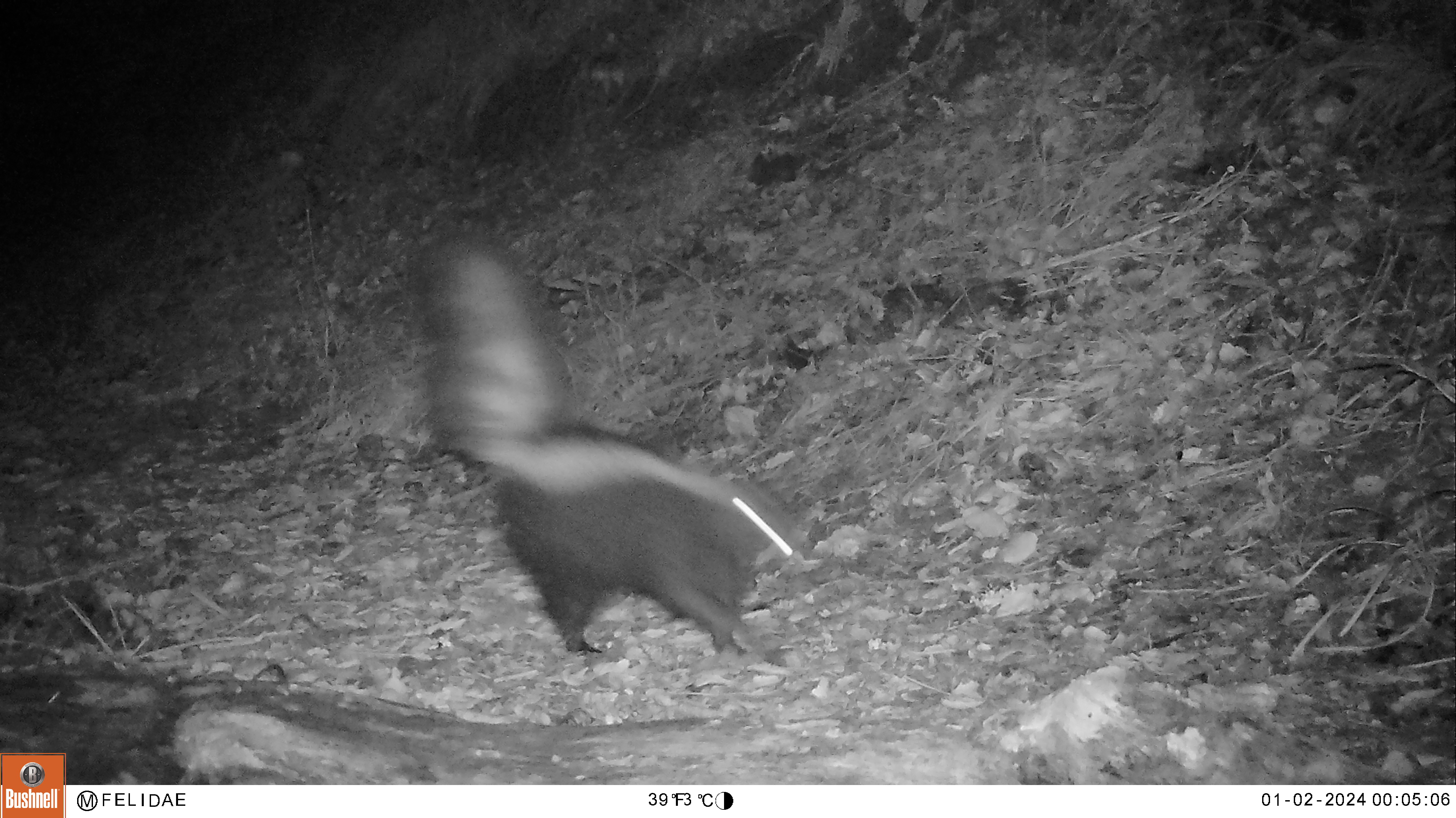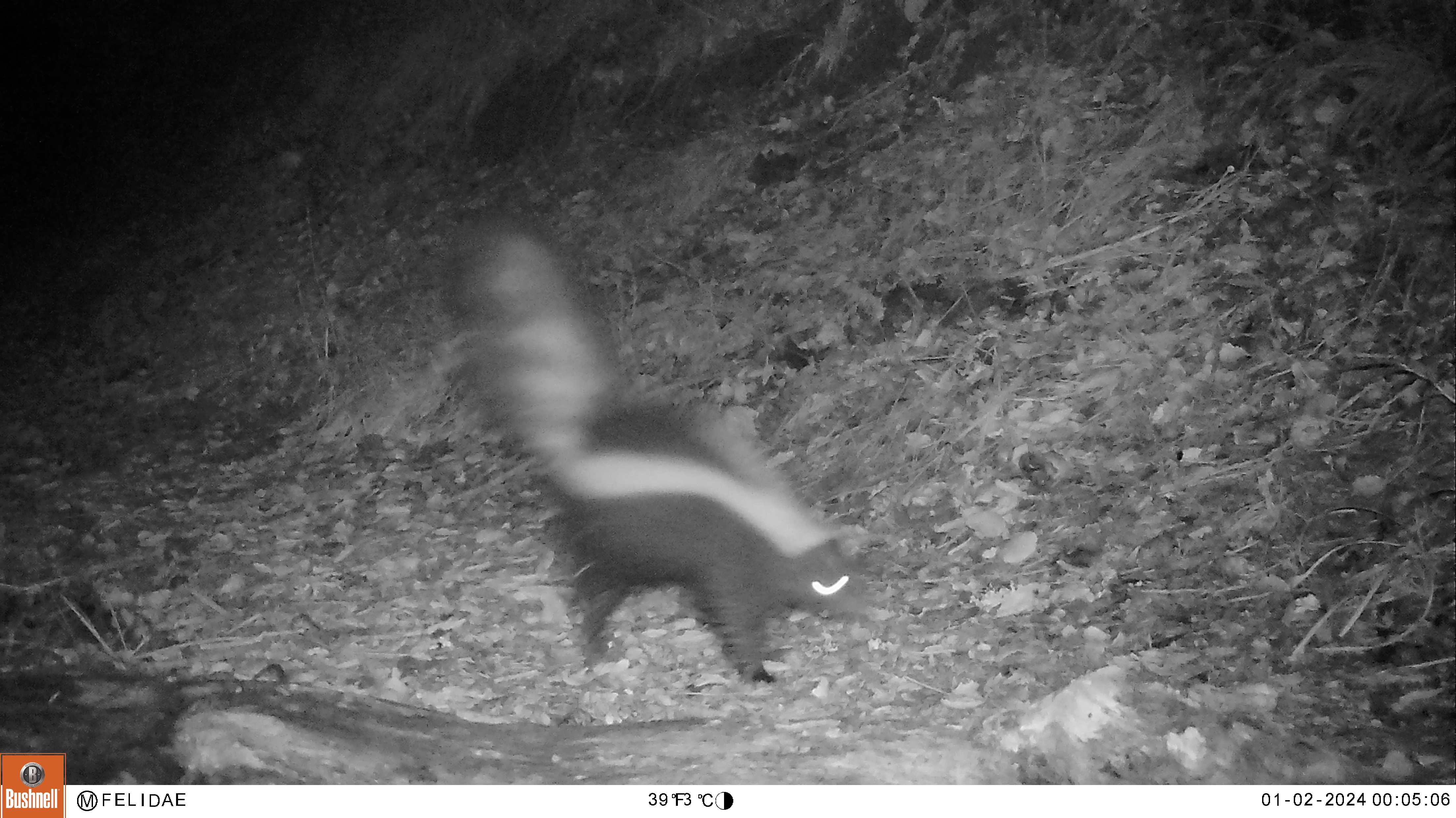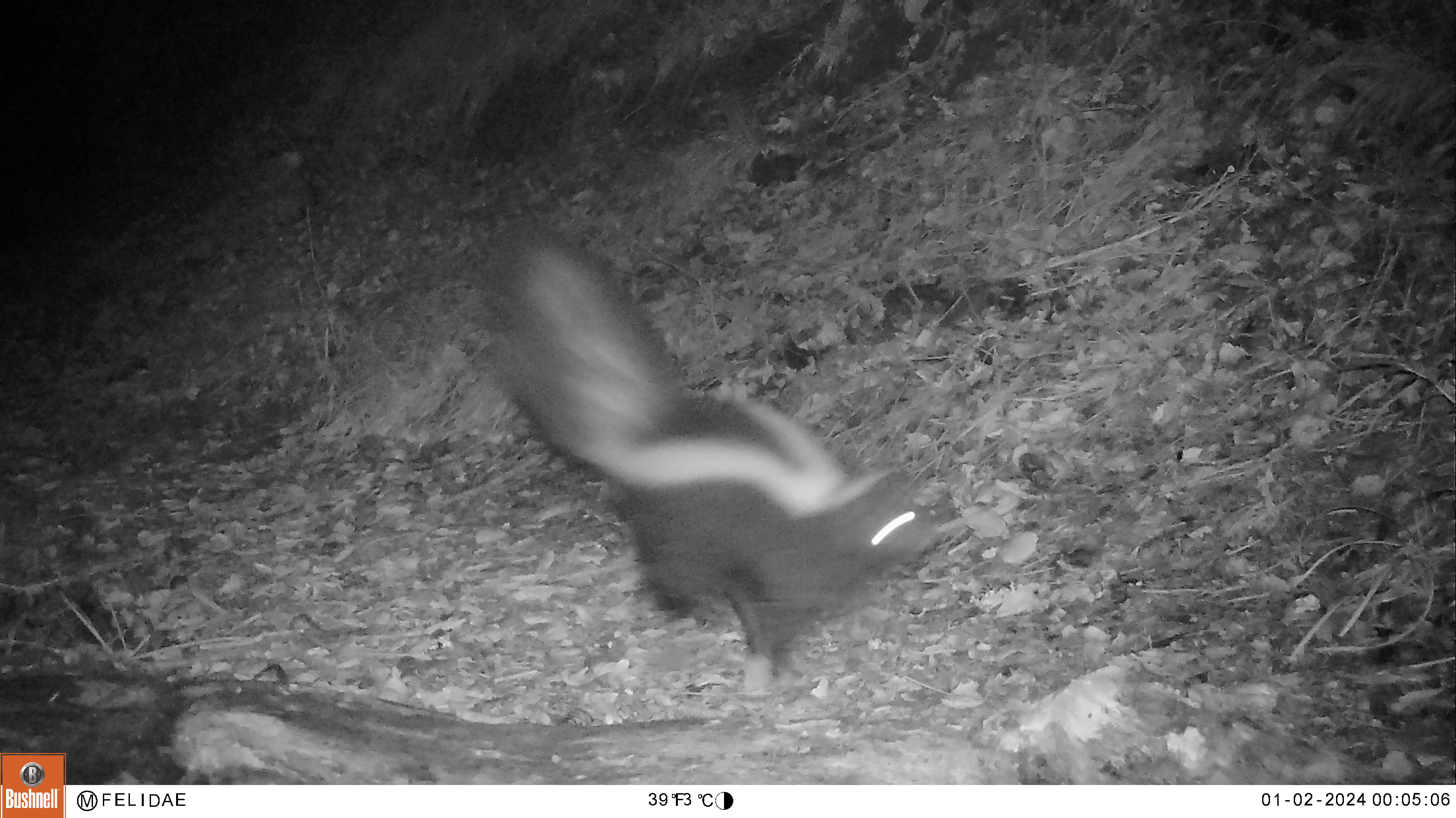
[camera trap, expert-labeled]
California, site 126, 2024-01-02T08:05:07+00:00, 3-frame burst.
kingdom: Animalia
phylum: Chordata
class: Mammalia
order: Carnivora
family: Mephitidae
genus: Mephitis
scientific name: Mephitis mephitis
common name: striped skunk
Striped skunk (Mephitis mephitis).